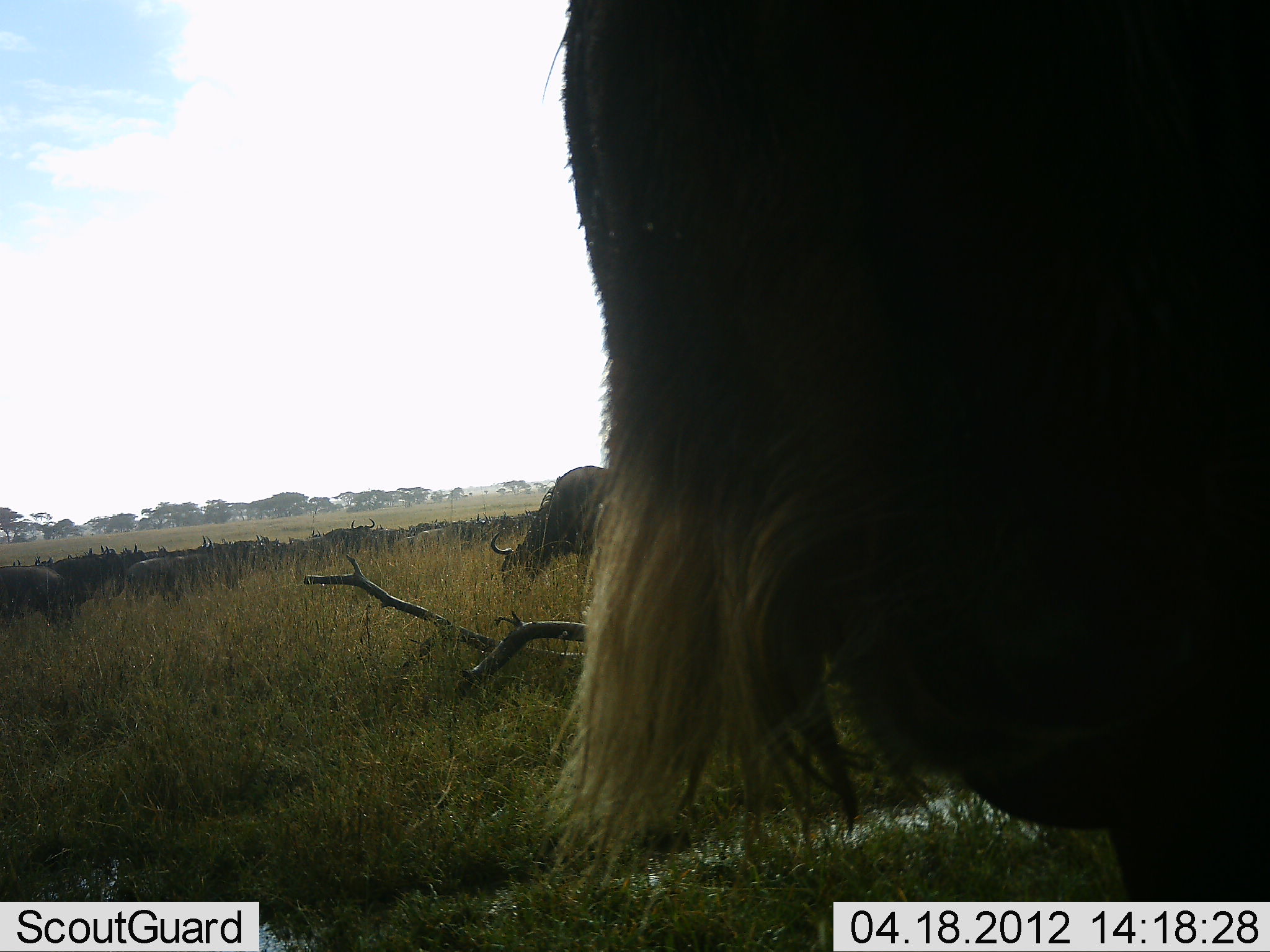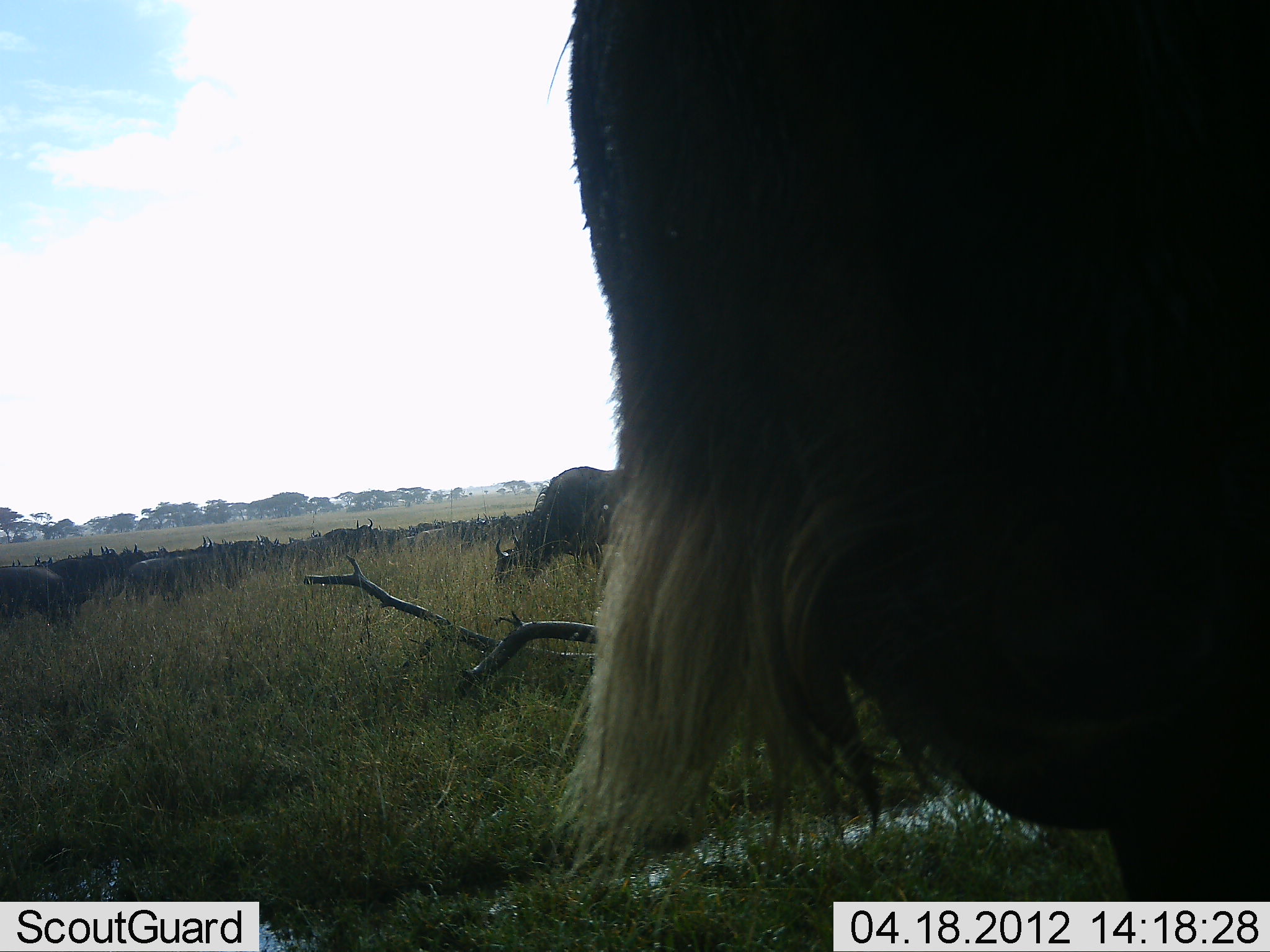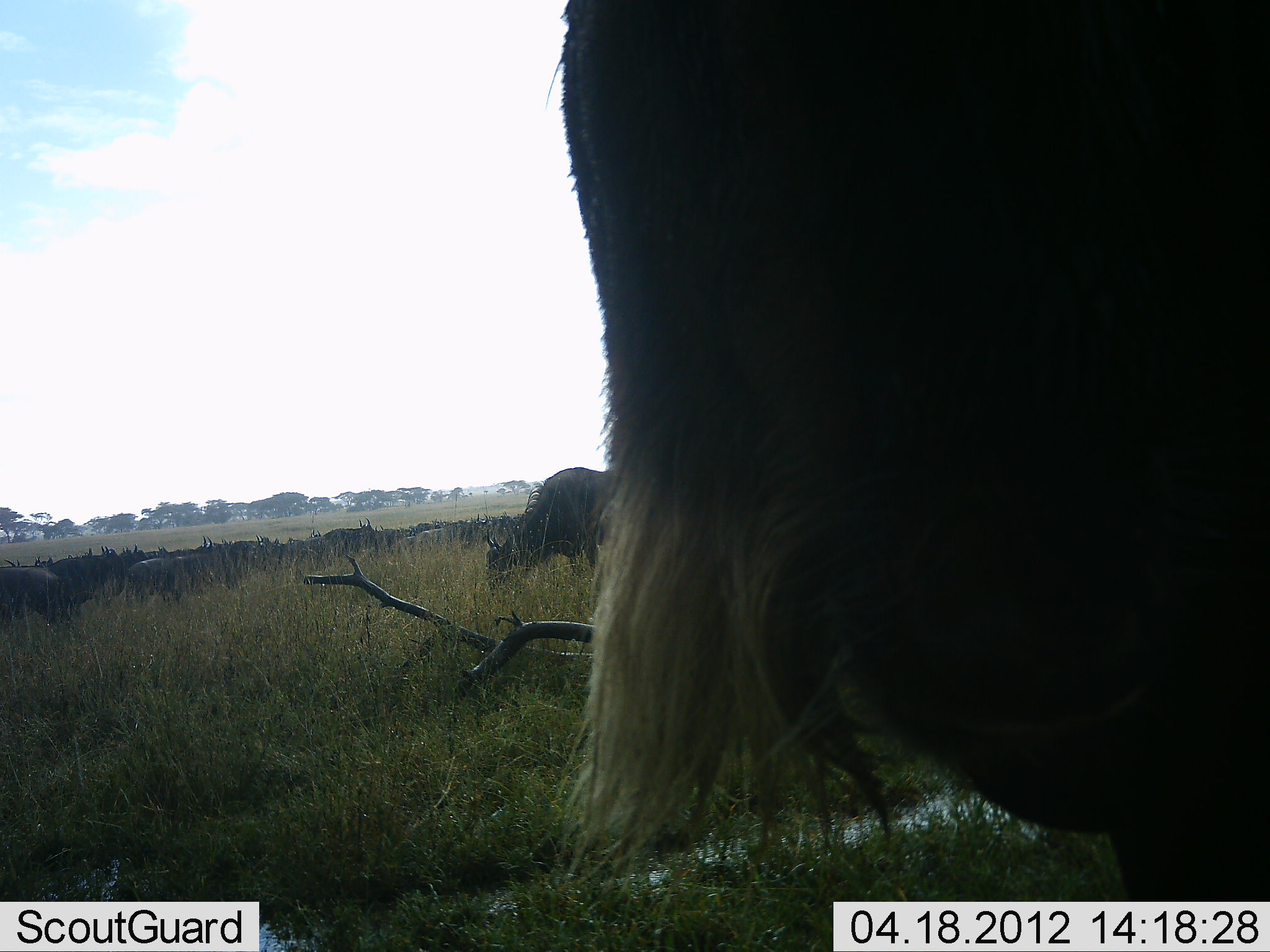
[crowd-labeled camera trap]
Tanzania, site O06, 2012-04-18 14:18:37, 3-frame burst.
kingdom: Animalia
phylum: Chordata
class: Mammalia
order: Artiodactyla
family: Bovidae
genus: Connochaetes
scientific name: Connochaetes taurinus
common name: blue wildebeest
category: wildebeest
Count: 11-50.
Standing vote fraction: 74%.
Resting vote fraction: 0%.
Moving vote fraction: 9%.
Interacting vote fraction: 4%.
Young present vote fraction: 0%.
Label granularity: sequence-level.